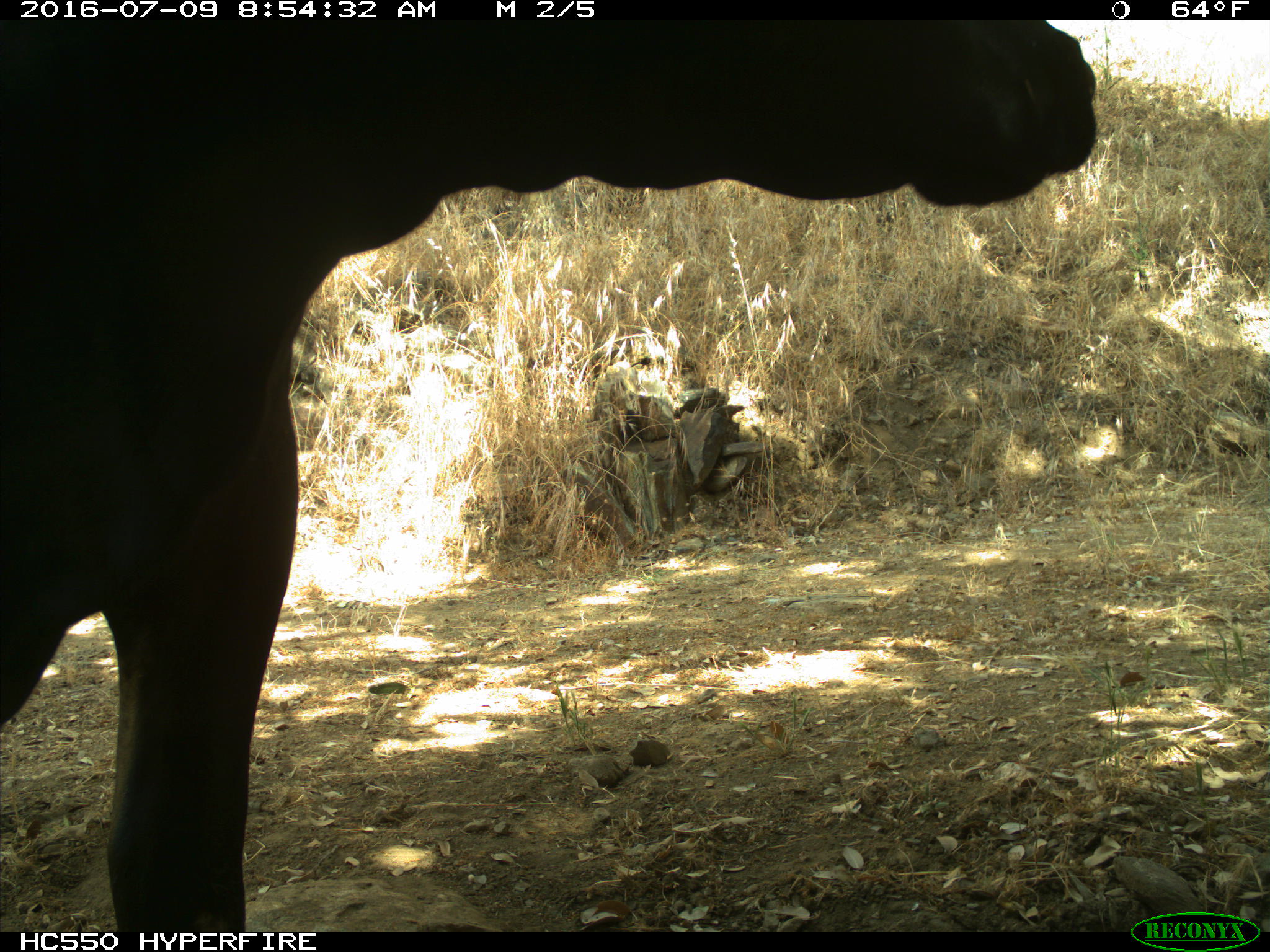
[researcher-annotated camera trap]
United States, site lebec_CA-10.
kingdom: Animalia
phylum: Chordata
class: Mammalia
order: Artiodactyla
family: Bovidae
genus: Bos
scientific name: Bos taurus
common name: domestic cow